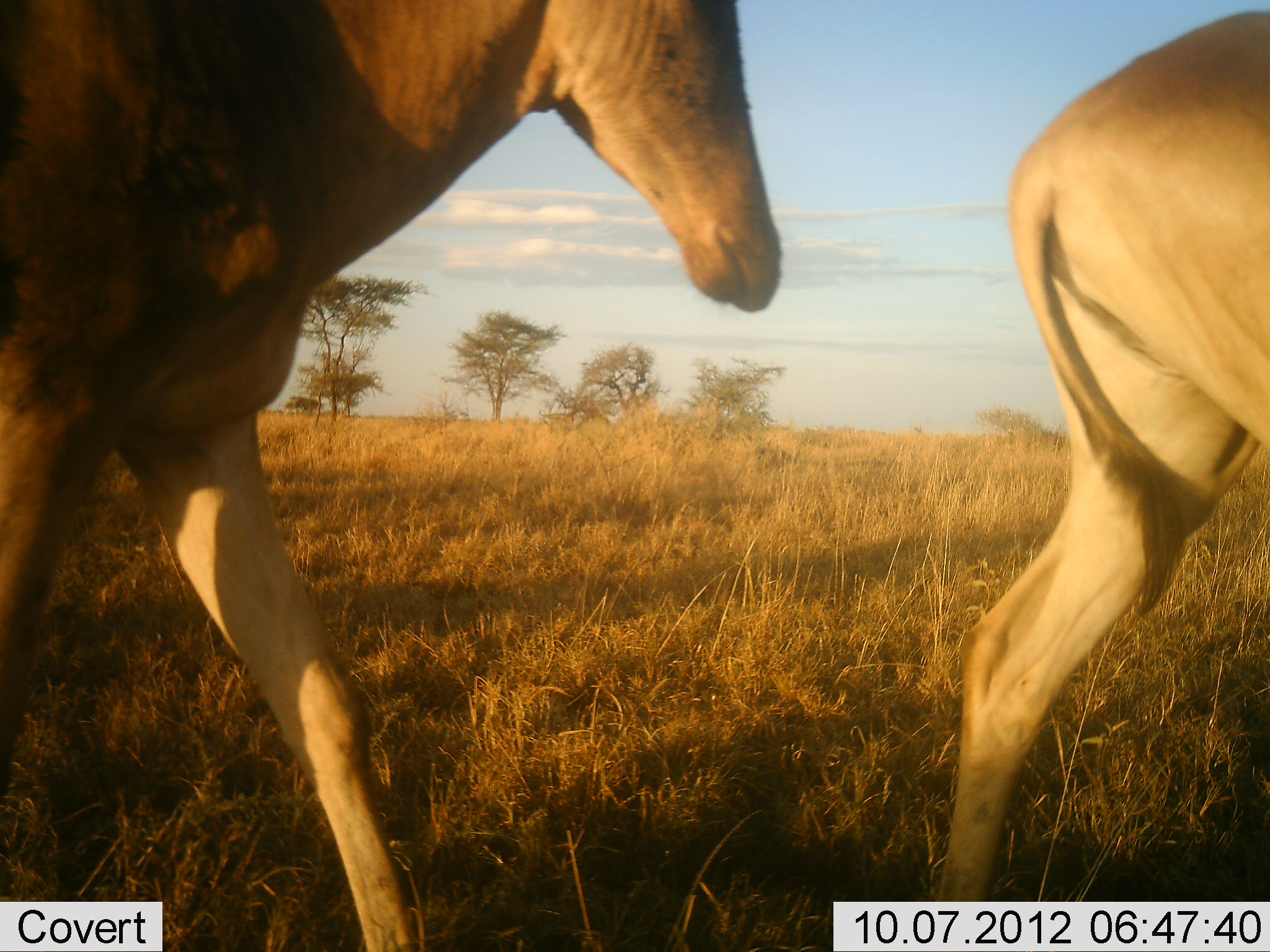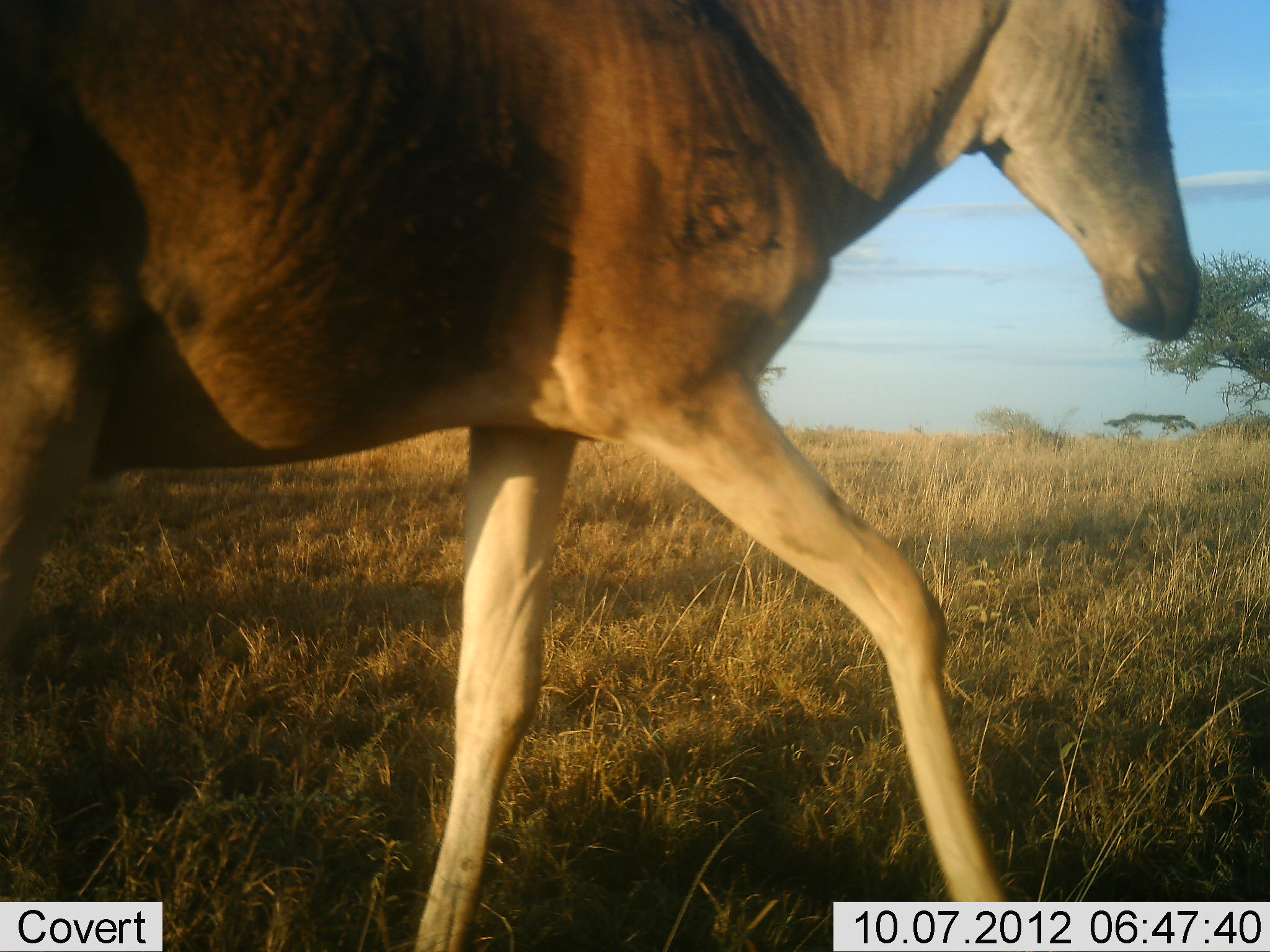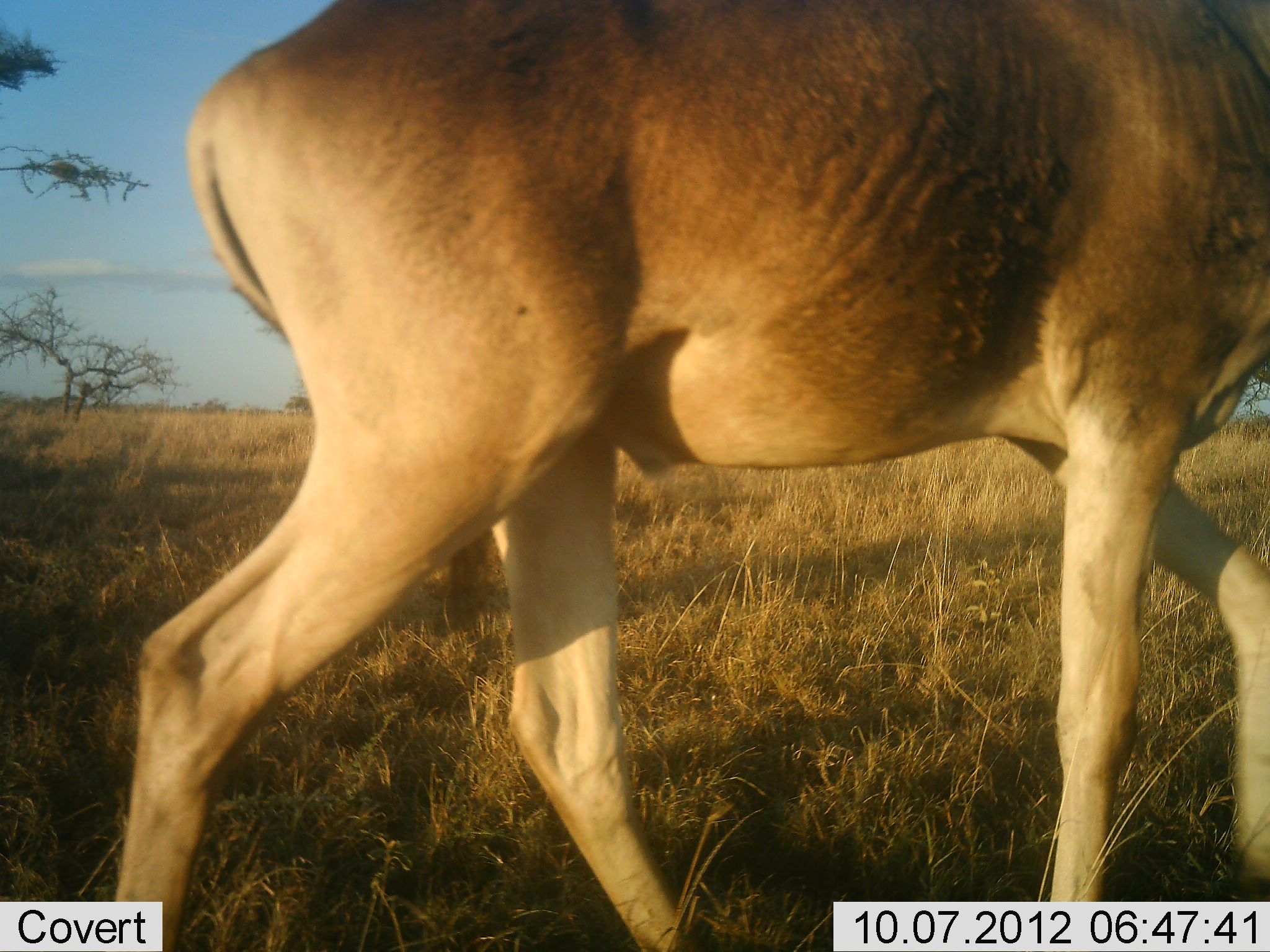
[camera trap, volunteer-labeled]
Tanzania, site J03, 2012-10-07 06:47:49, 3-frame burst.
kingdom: Animalia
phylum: Chordata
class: Mammalia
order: Artiodactyla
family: Bovidae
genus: Alcelaphus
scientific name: Alcelaphus buselaphus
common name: hartebeest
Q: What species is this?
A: Hartebeest (Alcelaphus buselaphus).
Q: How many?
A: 2.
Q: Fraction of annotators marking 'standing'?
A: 0%.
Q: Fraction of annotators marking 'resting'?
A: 0%.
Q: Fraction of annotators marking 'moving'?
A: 100%.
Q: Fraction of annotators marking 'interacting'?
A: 0%.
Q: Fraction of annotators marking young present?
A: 0%.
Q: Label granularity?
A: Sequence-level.